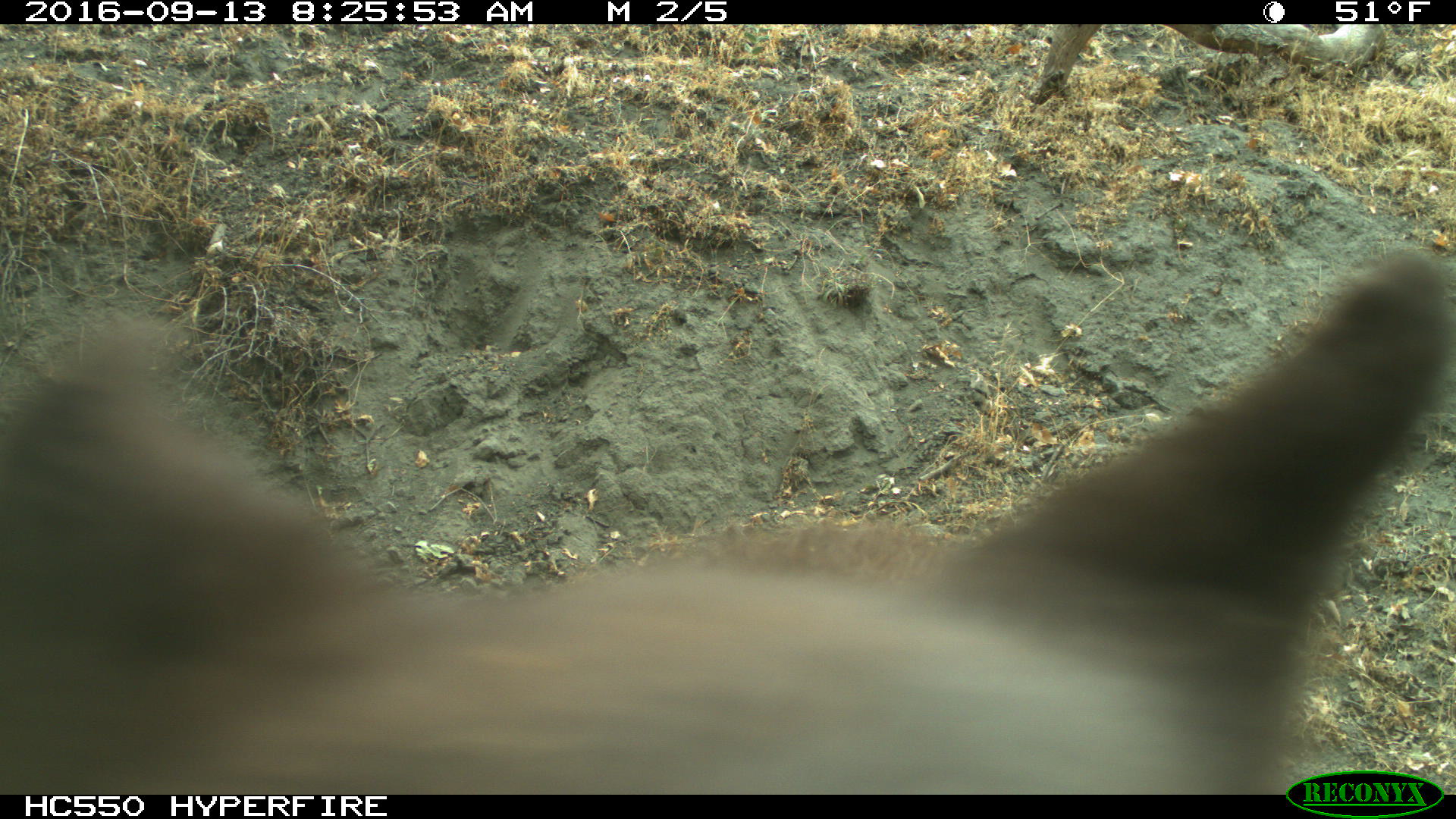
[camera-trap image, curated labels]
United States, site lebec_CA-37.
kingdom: Animalia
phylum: Chordata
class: Mammalia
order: Carnivora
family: Ursidae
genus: Ursus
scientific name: Ursus americanus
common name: american black bear